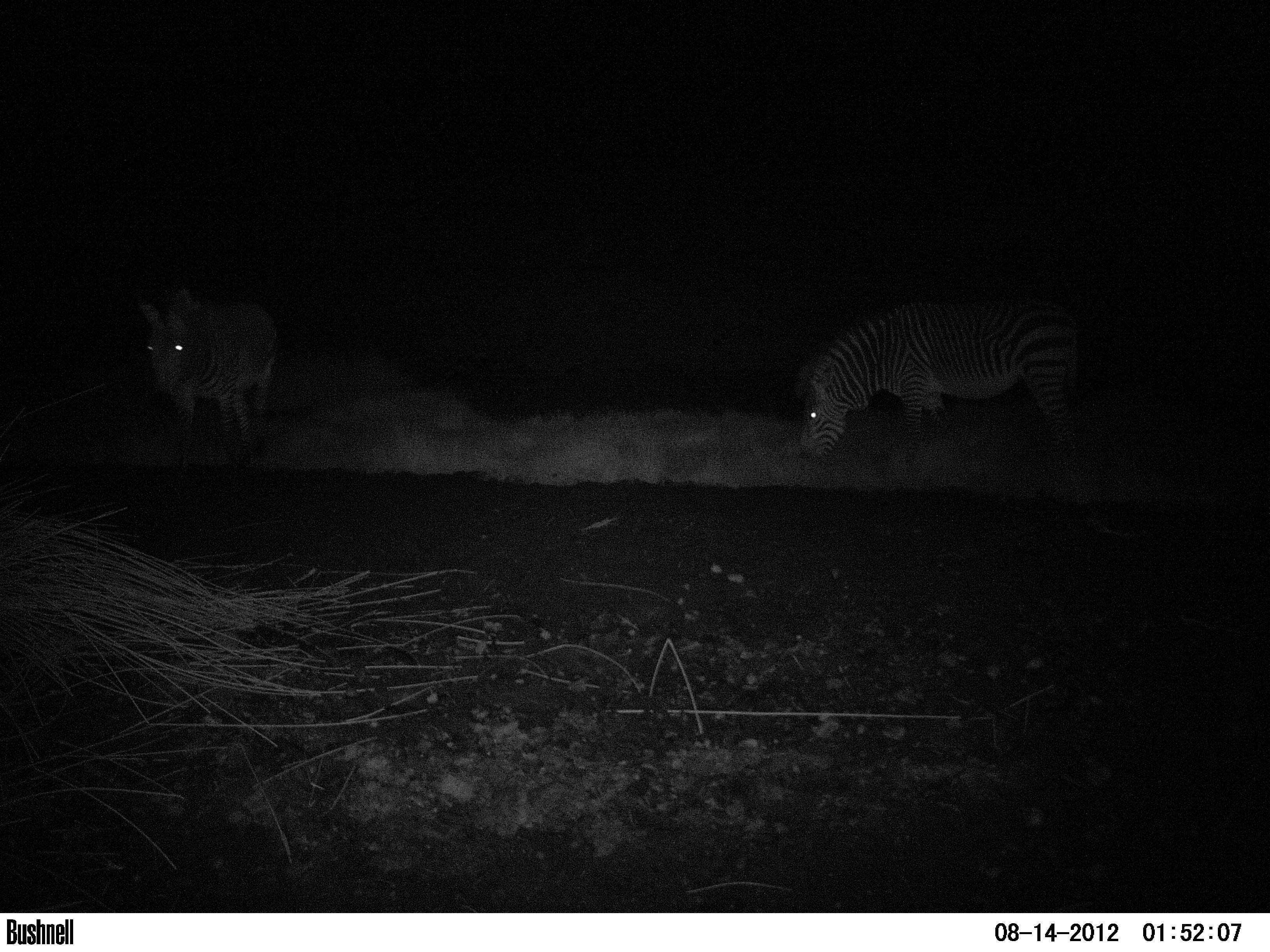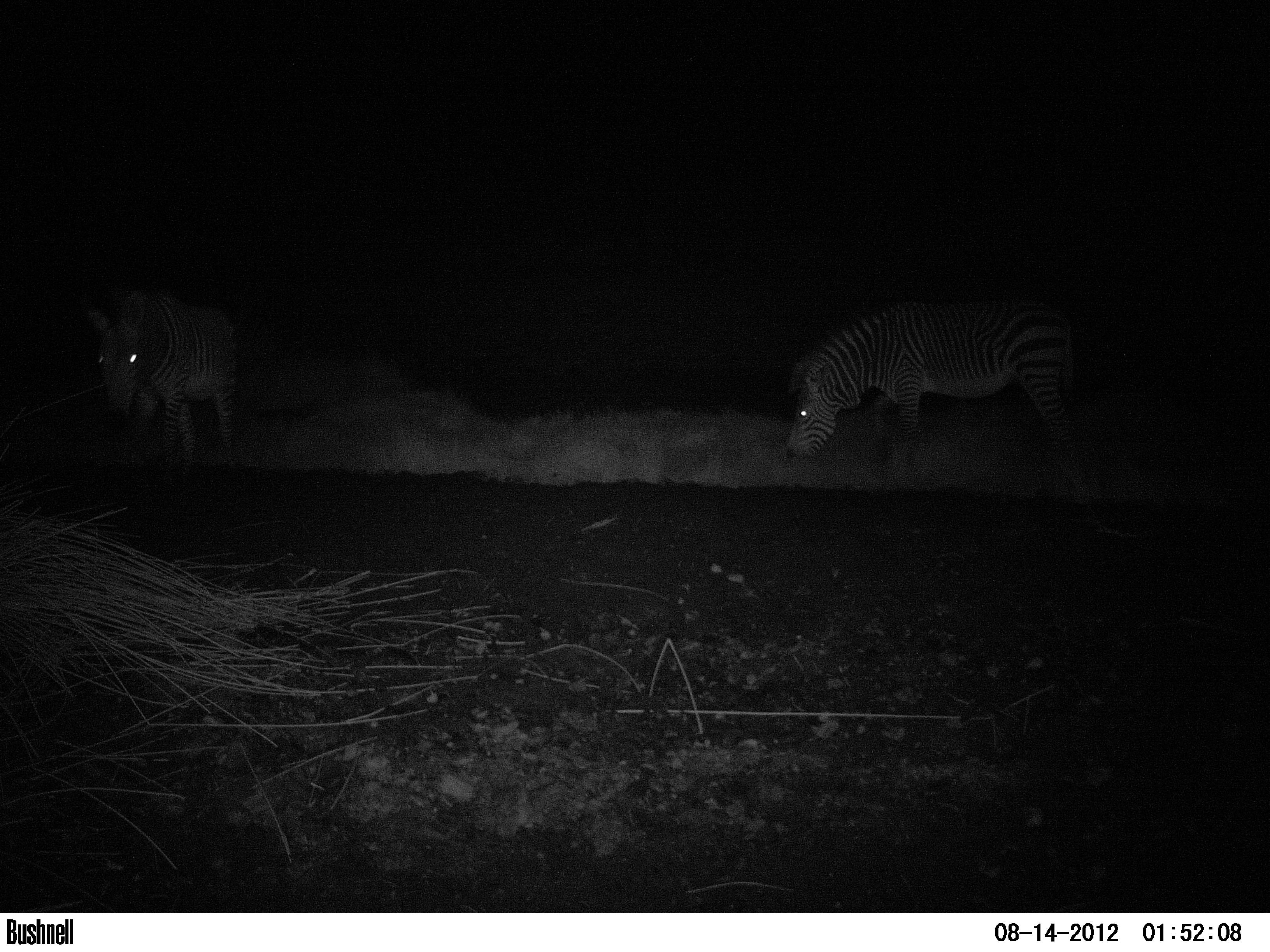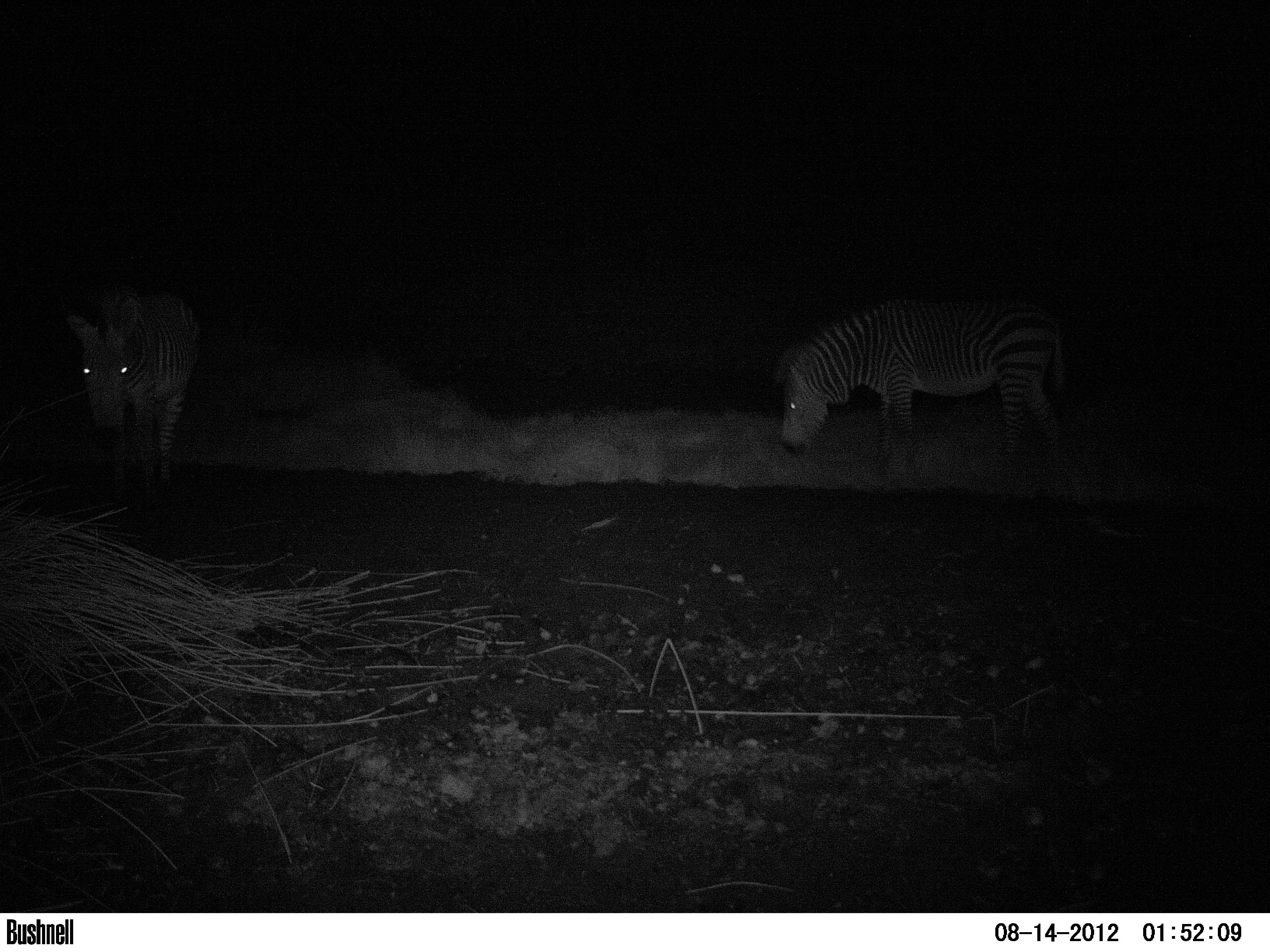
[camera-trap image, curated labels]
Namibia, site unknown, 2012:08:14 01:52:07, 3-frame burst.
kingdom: Animalia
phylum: Chordata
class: Mammalia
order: Perissodactyla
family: Equidae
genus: Equus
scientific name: Equus zebra hartmannae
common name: hartmann's mountain zebra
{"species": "Equus zebra hartmannae (hartmann's mountain zebra)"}